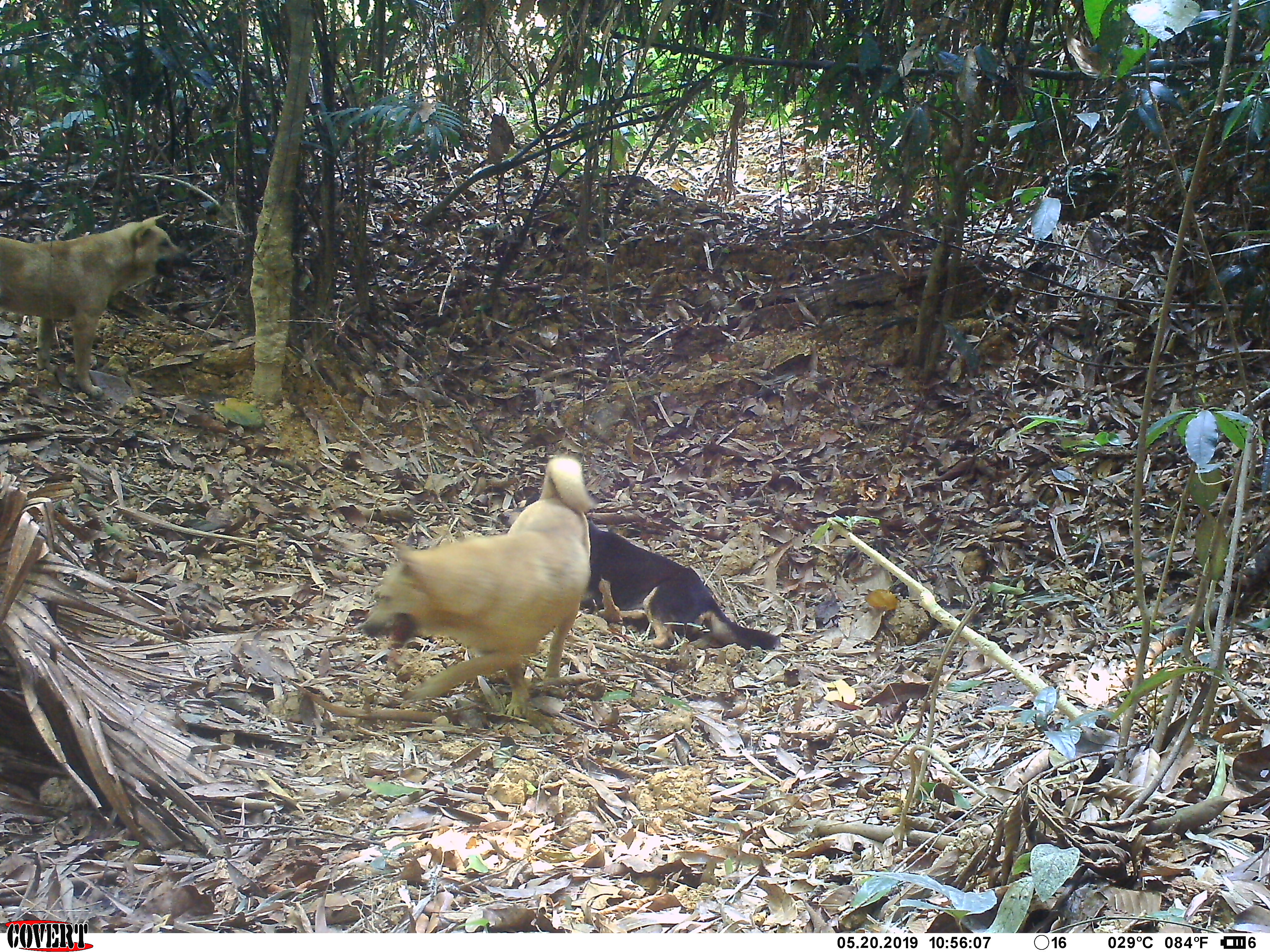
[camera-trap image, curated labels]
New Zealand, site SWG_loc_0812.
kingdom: Animalia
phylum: Chordata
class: Mammalia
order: Carnivora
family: Canidae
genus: Canis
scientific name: Canis familiaris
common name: domestic dog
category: dog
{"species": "dog (domestic dog) (Canis familiaris)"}